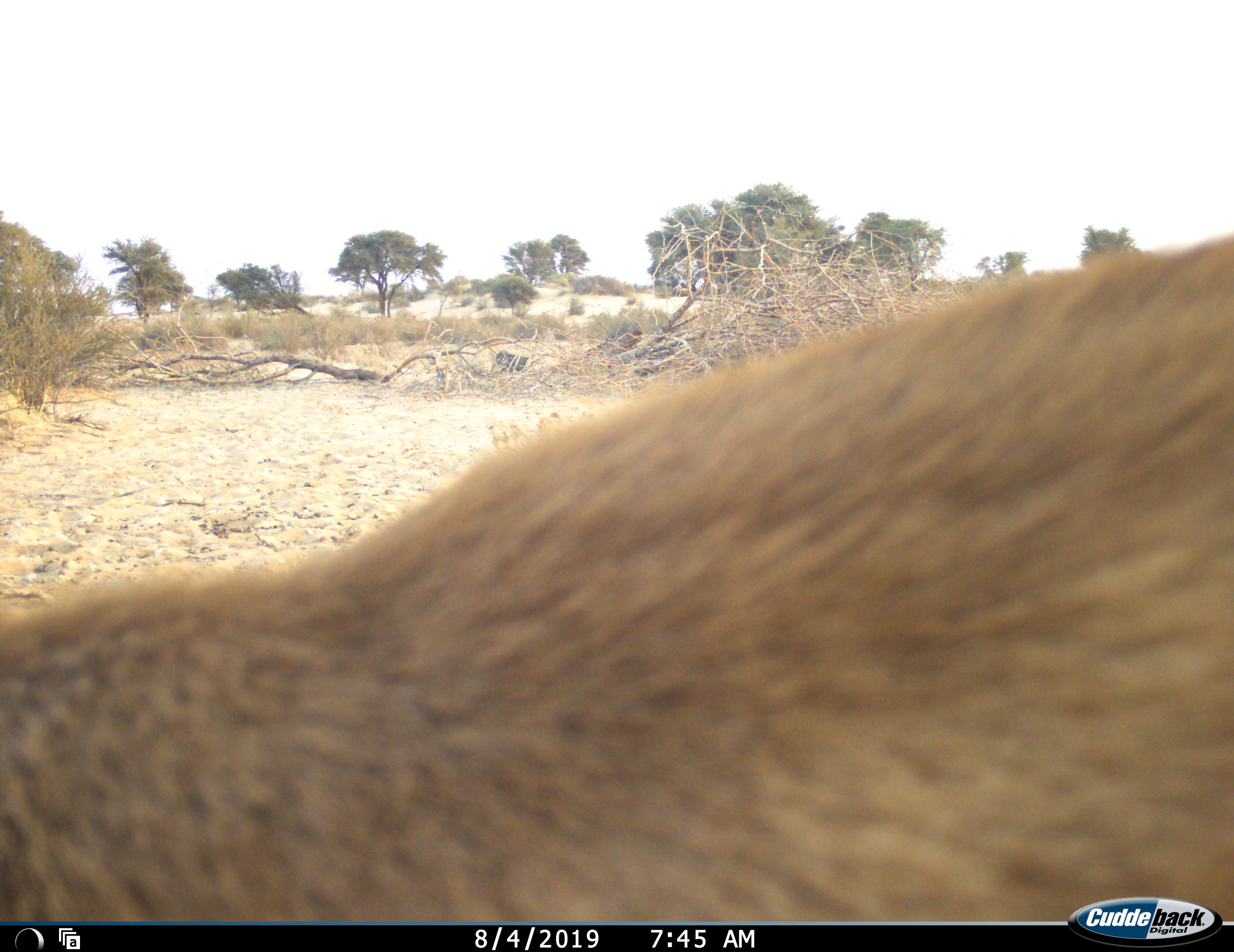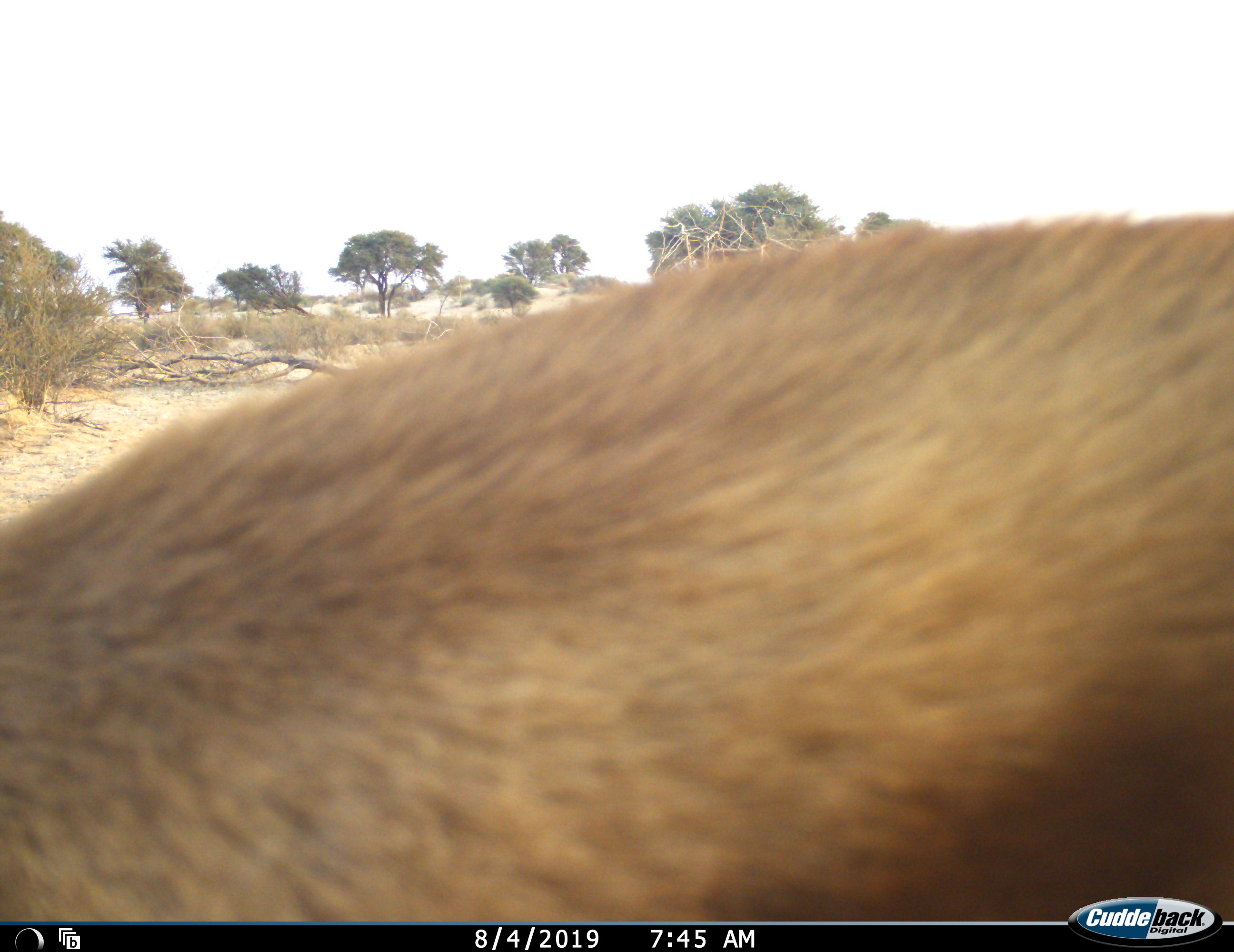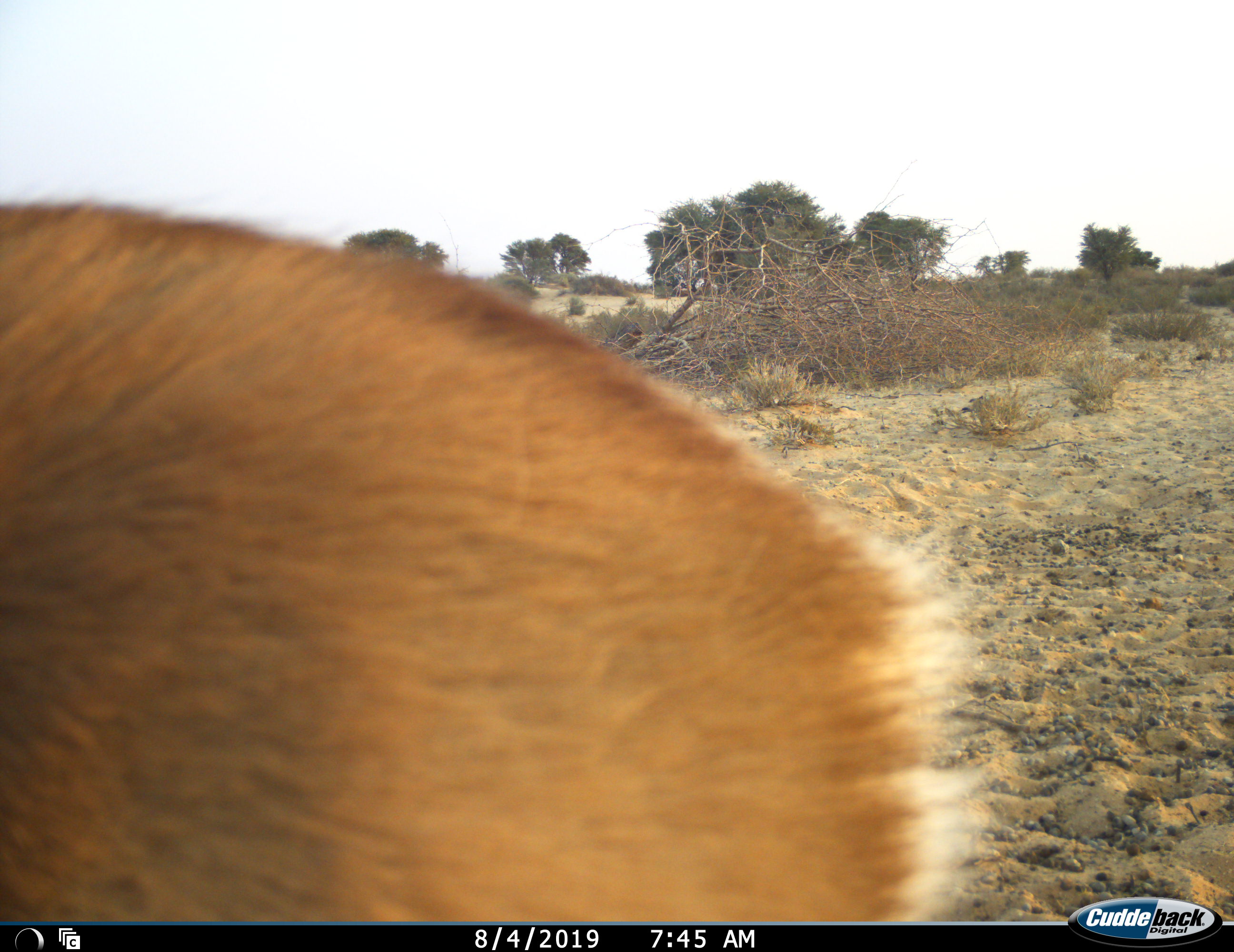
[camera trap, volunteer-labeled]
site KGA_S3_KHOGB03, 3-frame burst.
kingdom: Animalia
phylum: Chordata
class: Mammalia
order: Artiodactyla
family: Bovidae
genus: Antidorcas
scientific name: Antidorcas marsupialis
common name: springbok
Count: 1.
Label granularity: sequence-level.